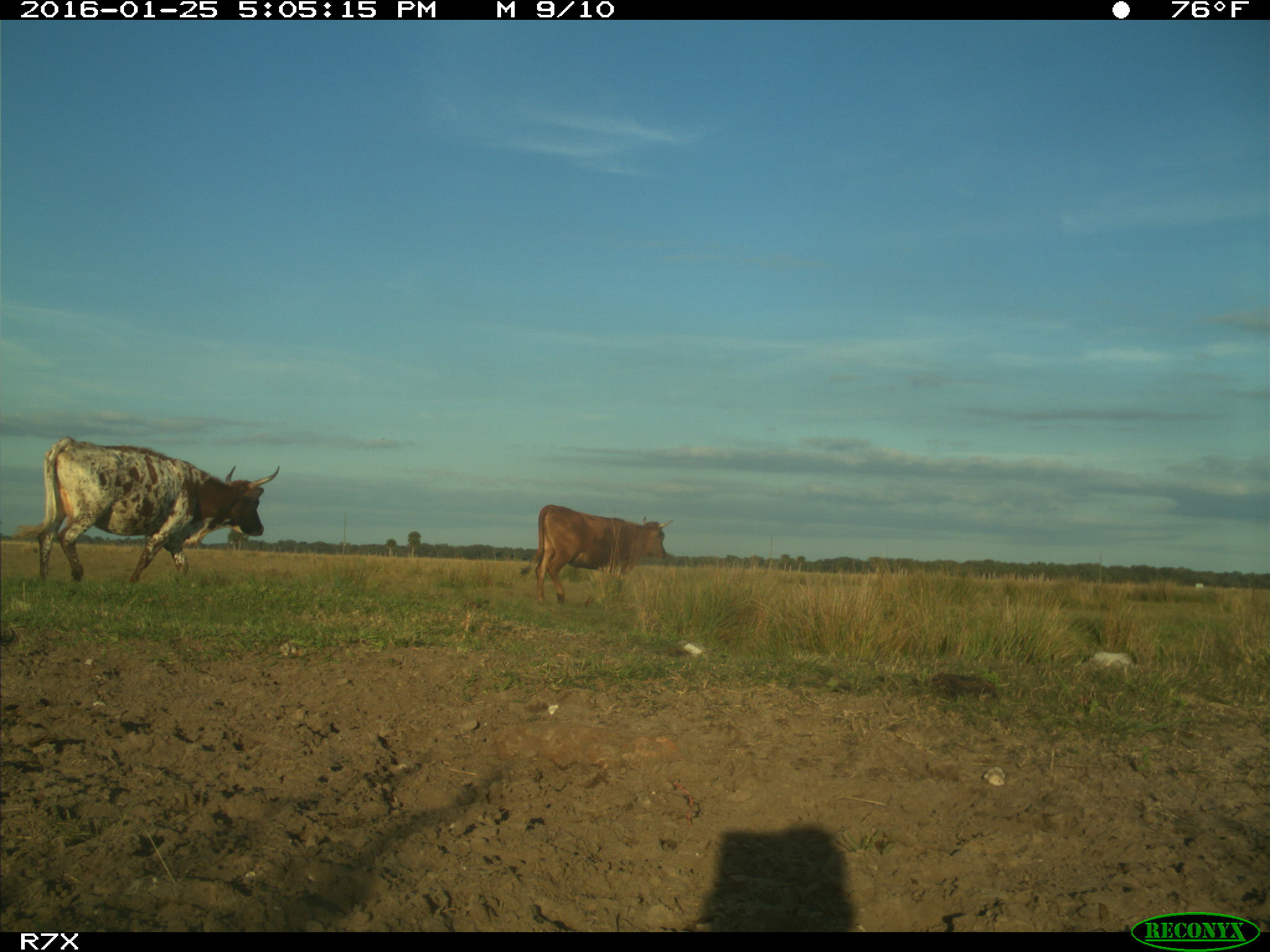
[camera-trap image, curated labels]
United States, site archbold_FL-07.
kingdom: Animalia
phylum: Chordata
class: Mammalia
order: Artiodactyla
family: Bovidae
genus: Bos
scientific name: Bos taurus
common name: domestic cow